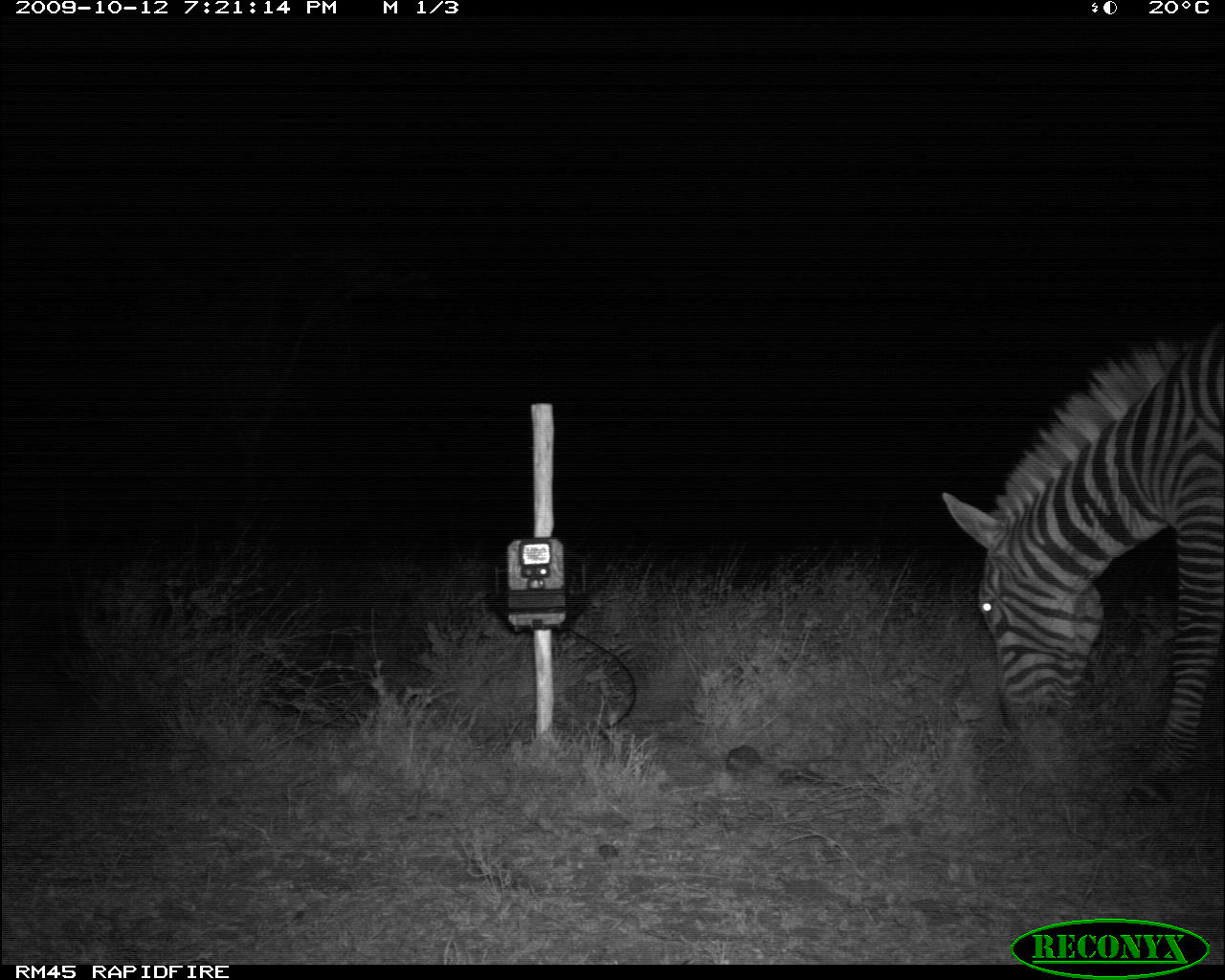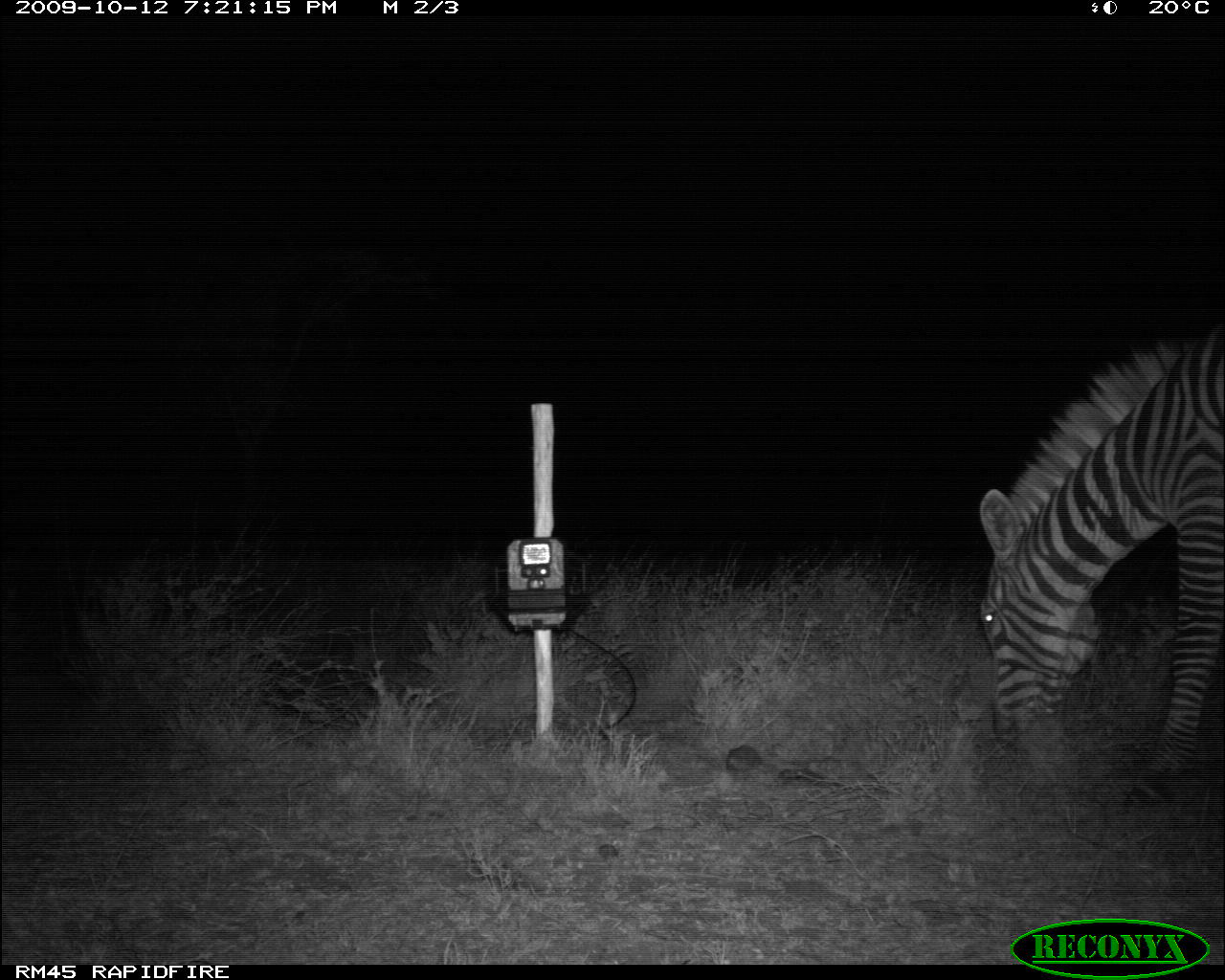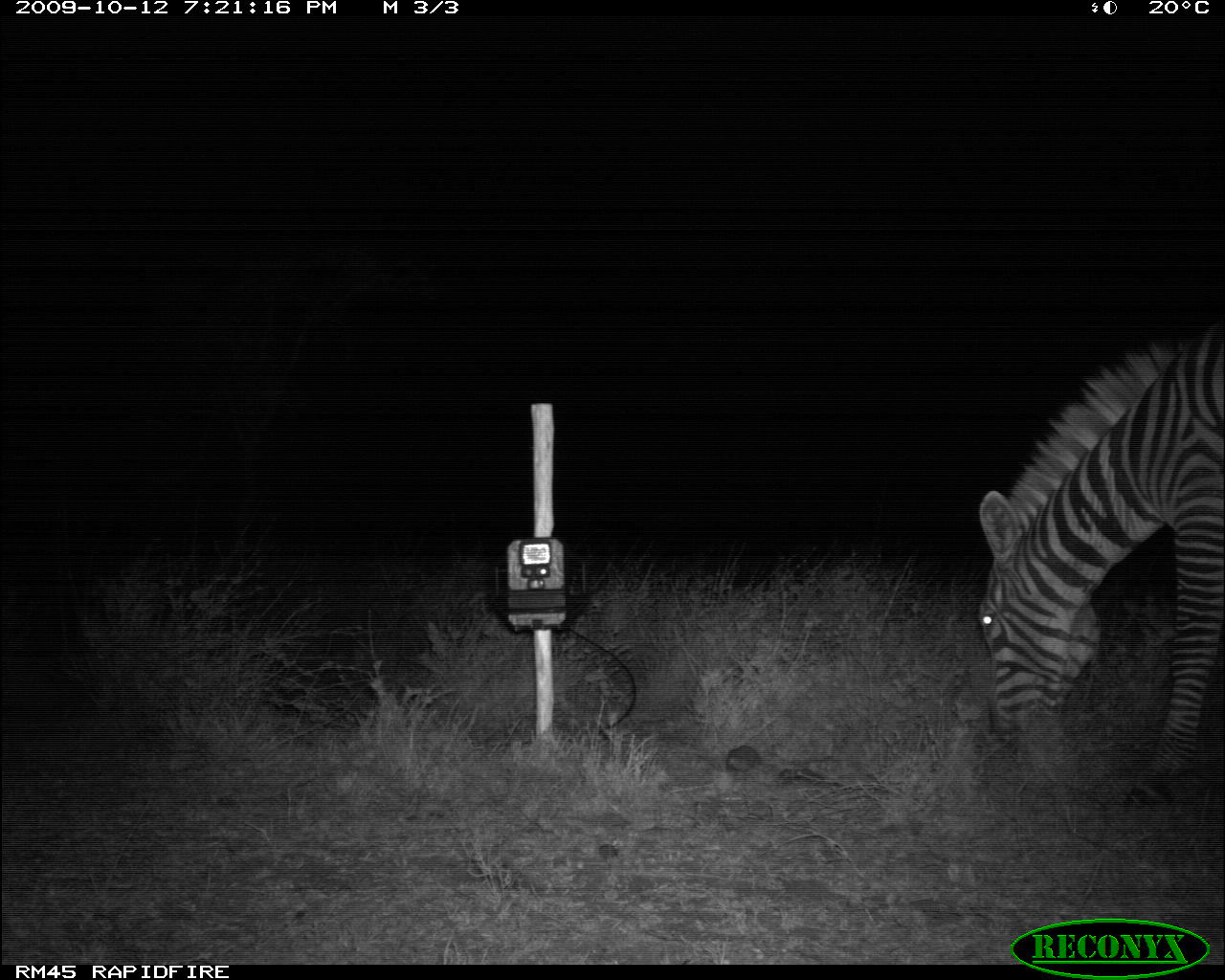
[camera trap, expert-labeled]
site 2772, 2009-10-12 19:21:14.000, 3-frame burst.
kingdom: Animalia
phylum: Chordata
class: Mammalia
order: Perissodactyla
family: Equidae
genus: Equus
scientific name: Equus quagga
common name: plains zebra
Equus quagga (plains zebra), count 1.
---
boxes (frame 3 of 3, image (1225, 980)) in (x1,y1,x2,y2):
equus quagga: (966,316,1224,801)